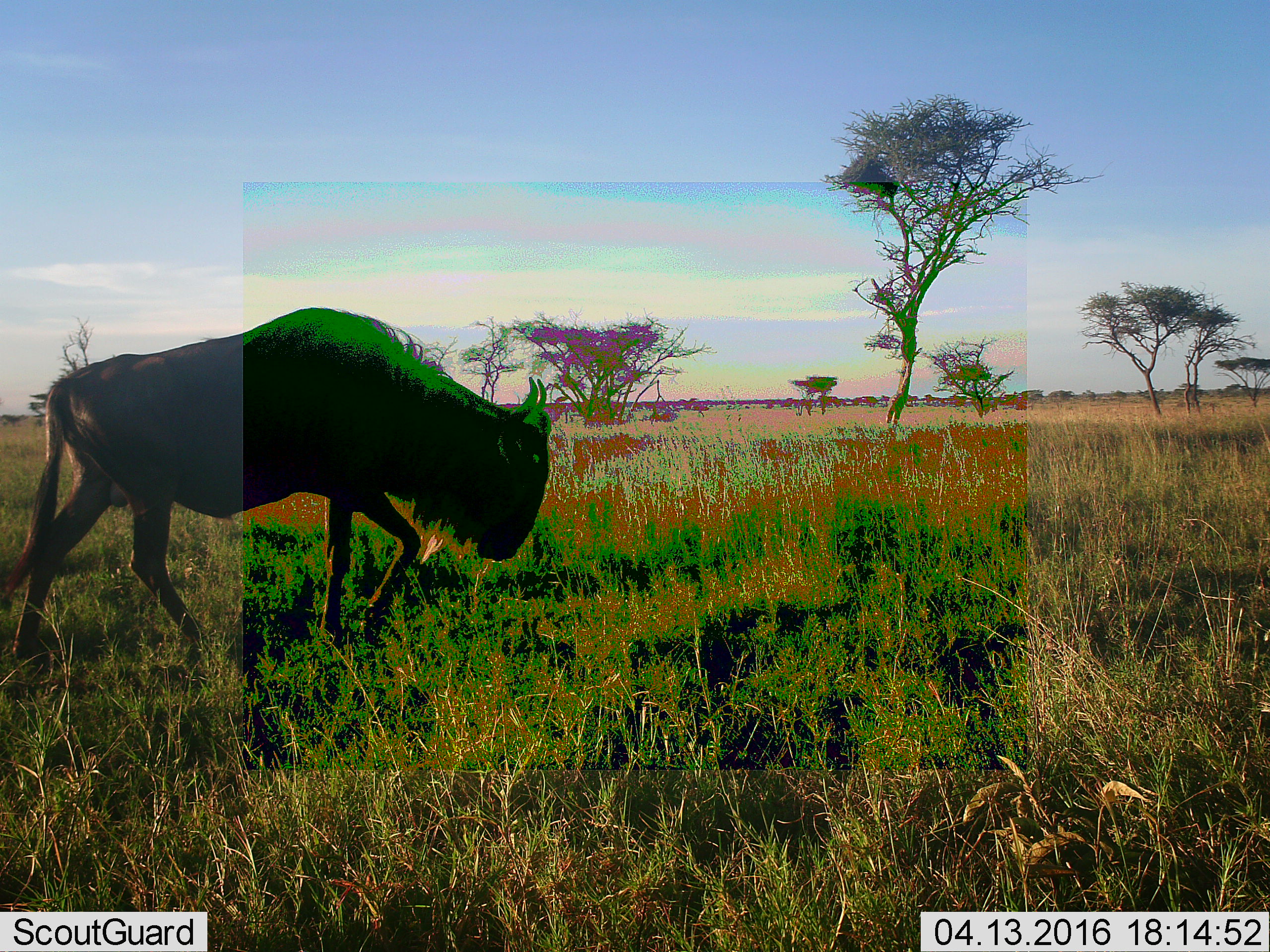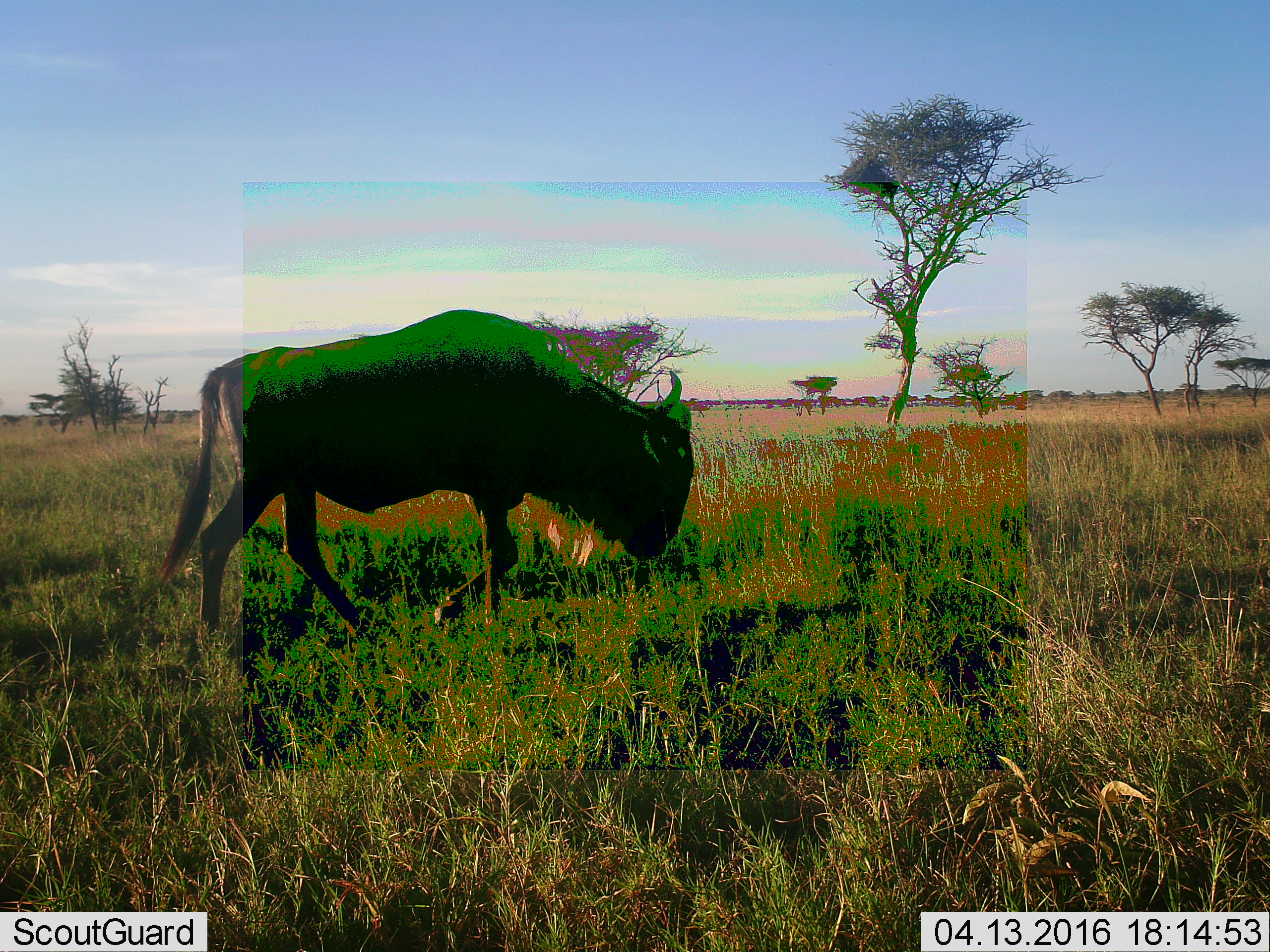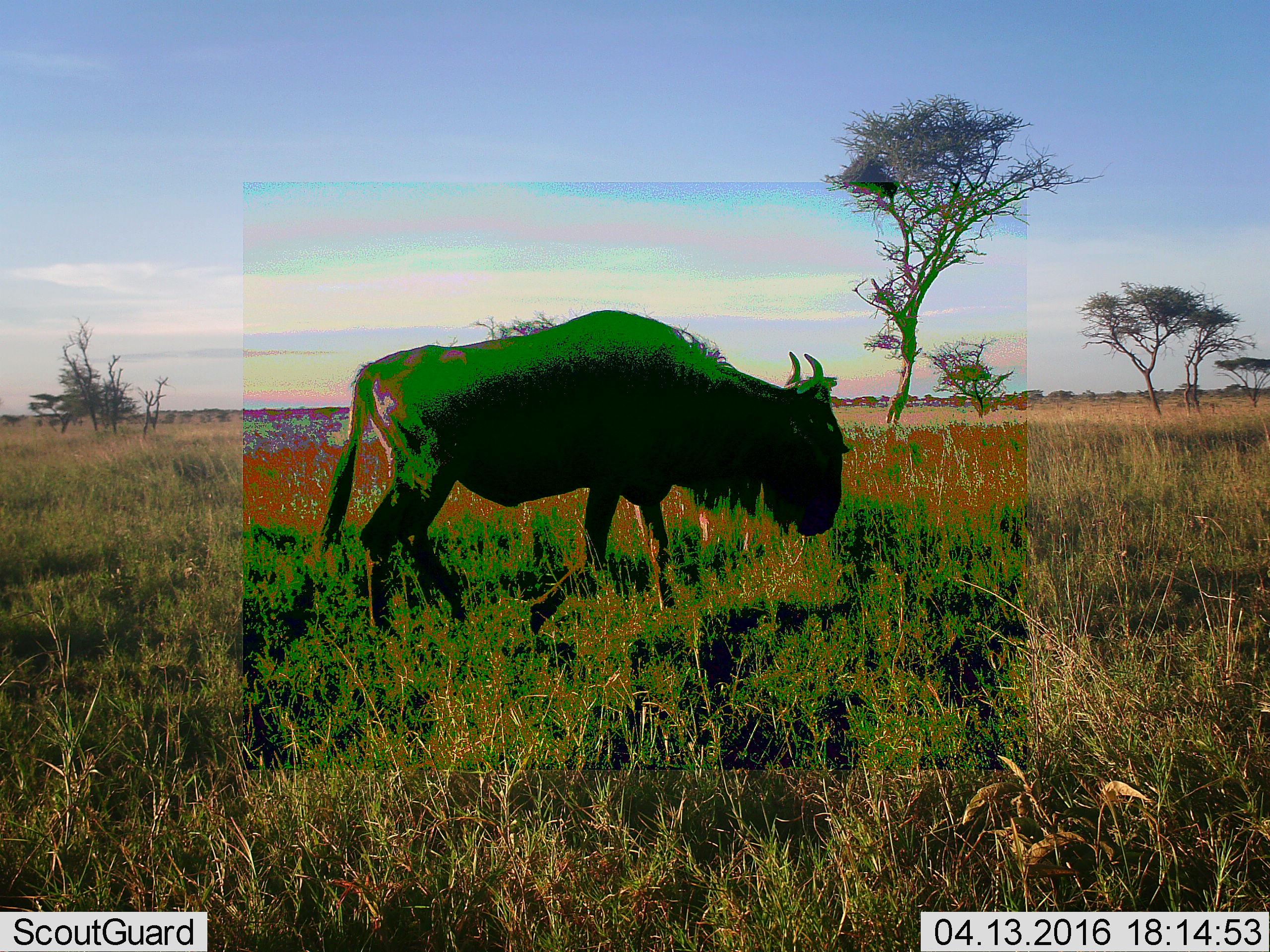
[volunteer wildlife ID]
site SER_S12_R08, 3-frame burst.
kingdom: Animalia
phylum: Chordata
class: Mammalia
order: Artiodactyla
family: Bovidae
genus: Connochaetes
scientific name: Connochaetes taurinus taurinus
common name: blue wildebeest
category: wildebeestblue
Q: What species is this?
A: Wildebeestblue (blue wildebeest) (Connochaetes taurinus taurinus).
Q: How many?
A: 1.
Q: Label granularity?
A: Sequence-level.